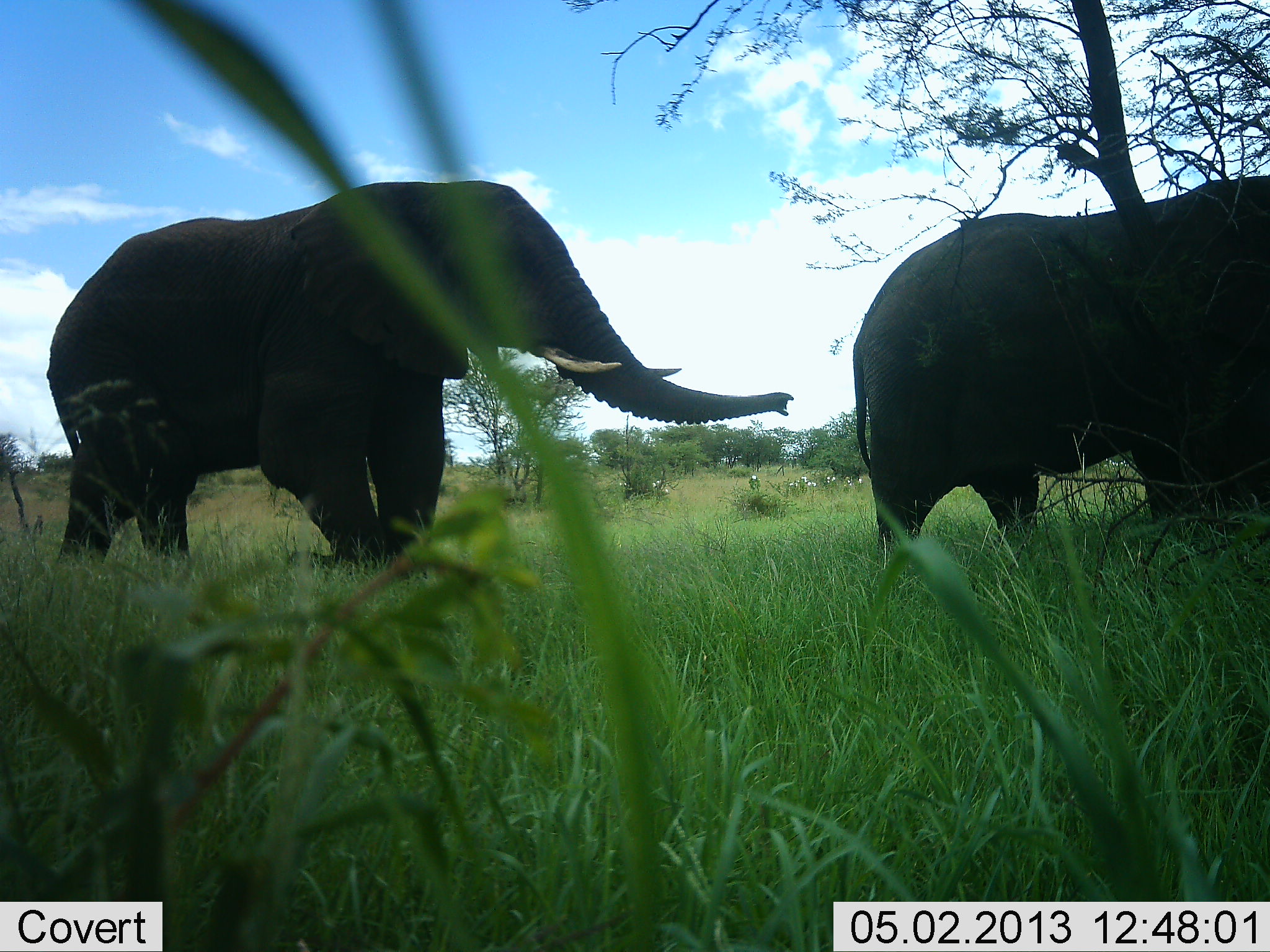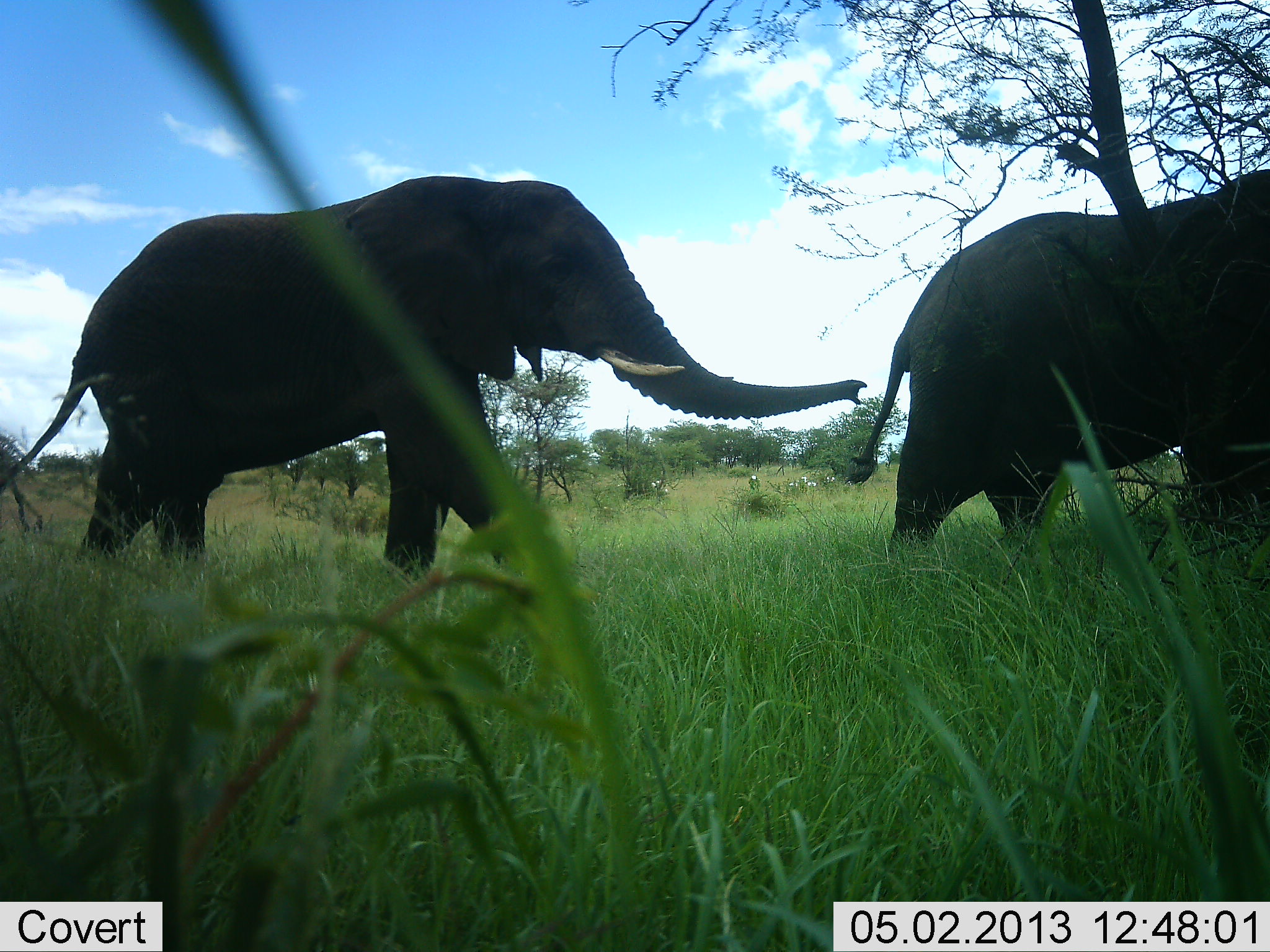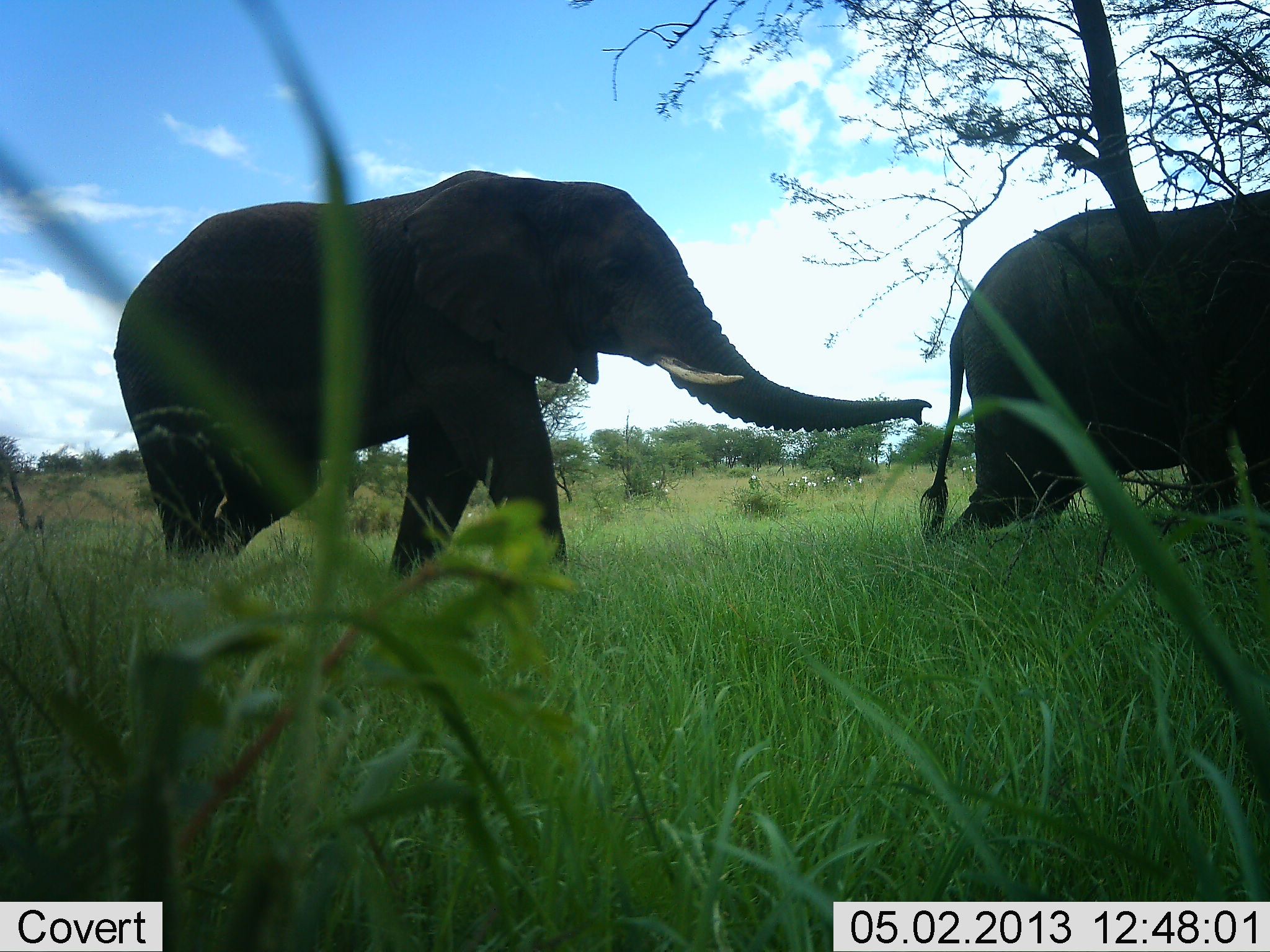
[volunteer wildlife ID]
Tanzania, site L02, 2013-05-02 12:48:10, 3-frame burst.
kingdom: Animalia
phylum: Chordata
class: Mammalia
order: Proboscidea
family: Elephantidae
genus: Loxodonta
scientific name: Loxodonta africana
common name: african bush elephant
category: elephant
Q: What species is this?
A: Elephant (african bush elephant) (Loxodonta africana).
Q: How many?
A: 2.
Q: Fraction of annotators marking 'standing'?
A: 0%.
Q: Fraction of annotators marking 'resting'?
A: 0%.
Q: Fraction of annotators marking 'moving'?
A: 100%.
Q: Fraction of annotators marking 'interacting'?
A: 0%.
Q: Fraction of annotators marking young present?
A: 0%.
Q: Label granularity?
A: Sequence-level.